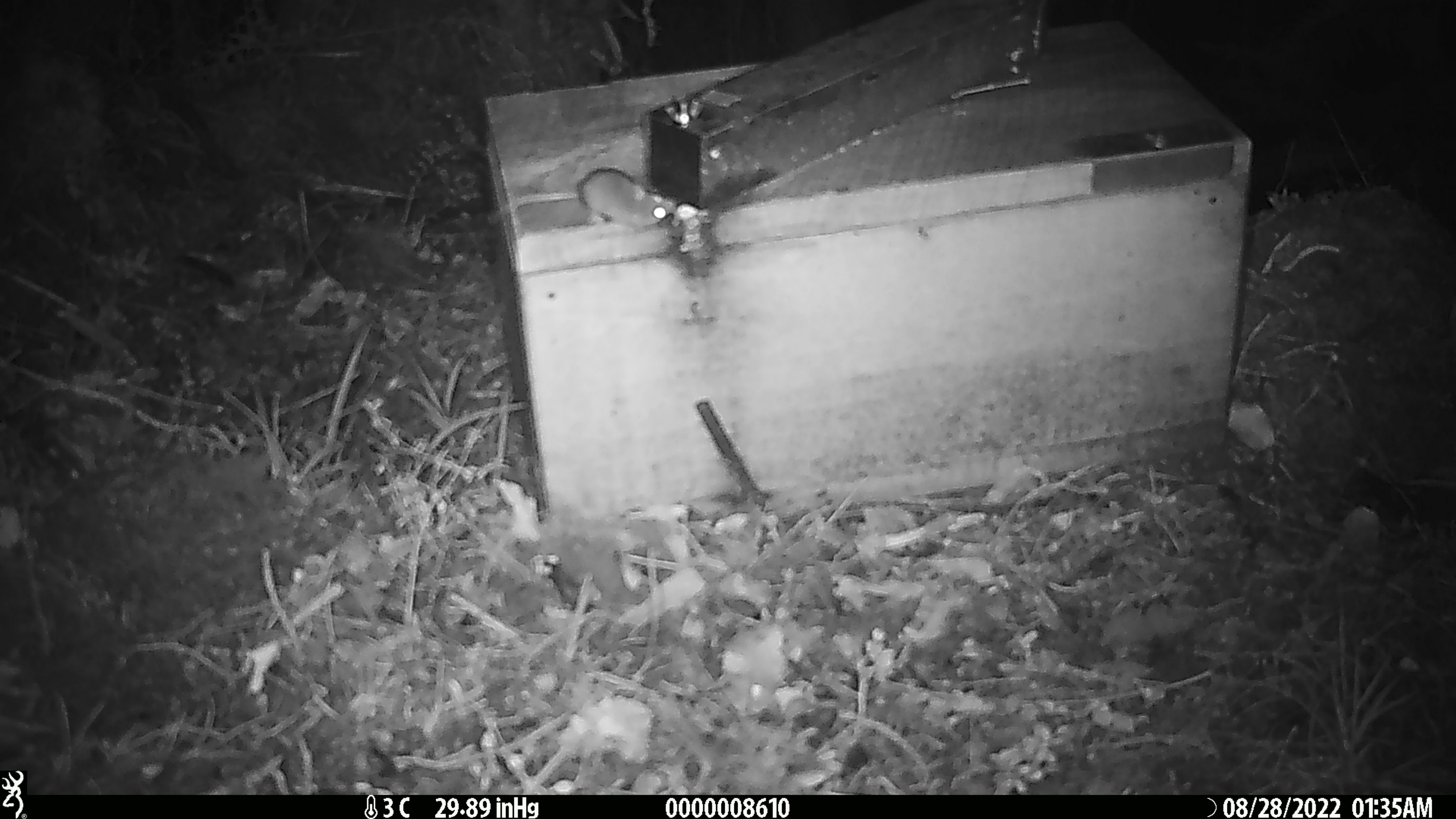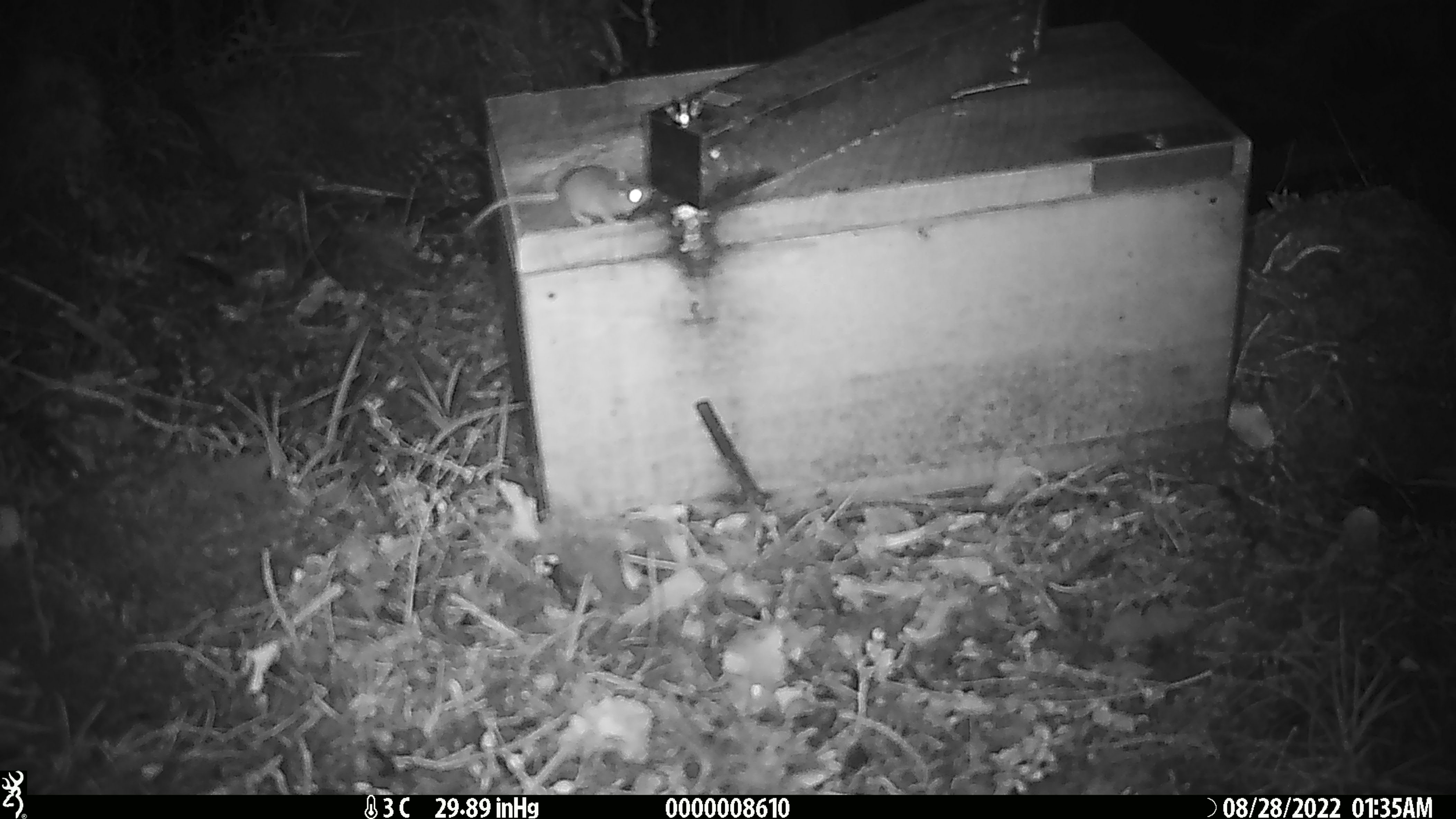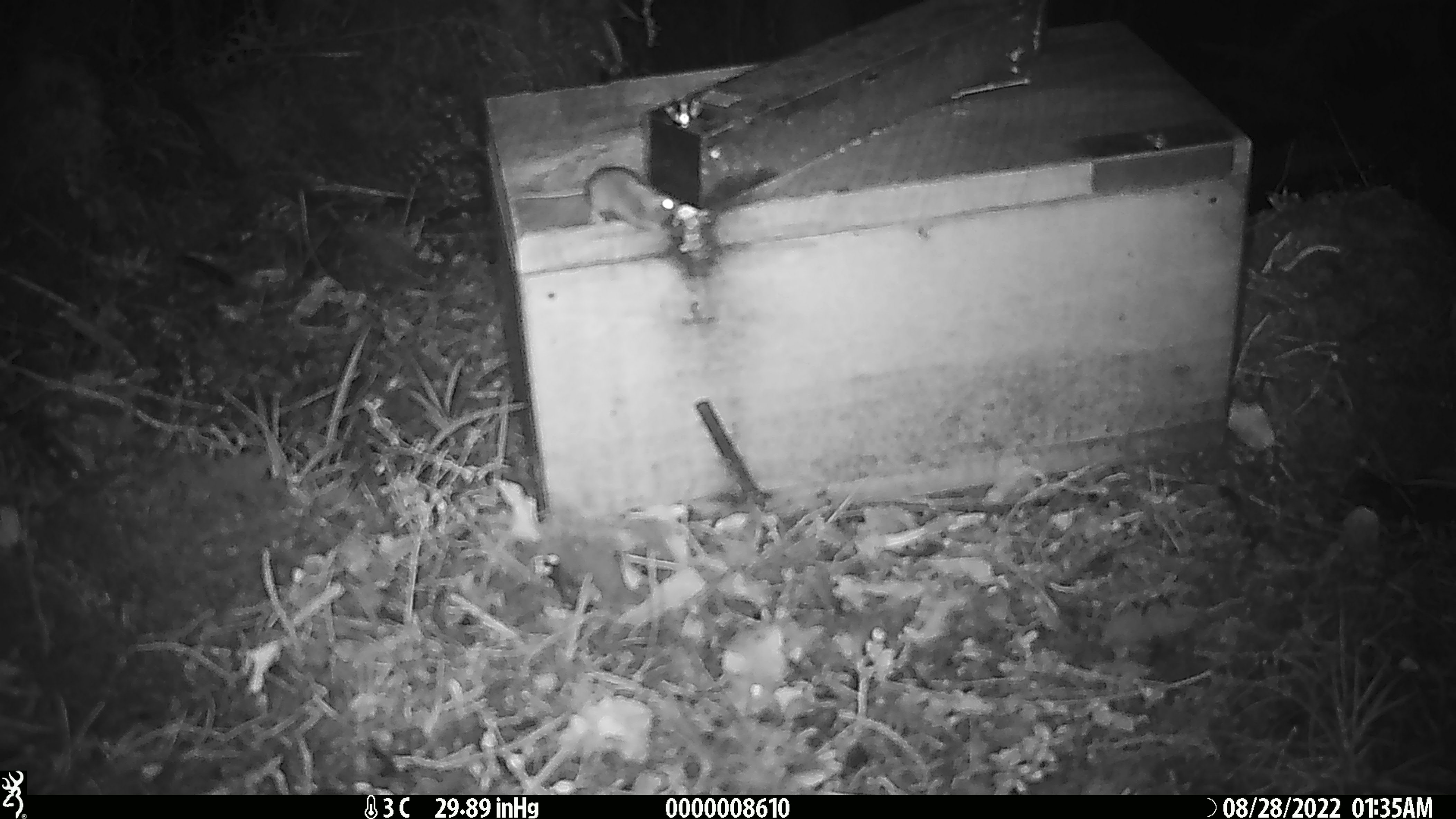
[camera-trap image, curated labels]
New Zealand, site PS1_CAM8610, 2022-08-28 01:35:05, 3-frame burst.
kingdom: Animalia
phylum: Chordata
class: Mammalia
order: Rodentia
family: Muridae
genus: Mus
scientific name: Mus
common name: mouse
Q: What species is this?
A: Mouse (Mus).